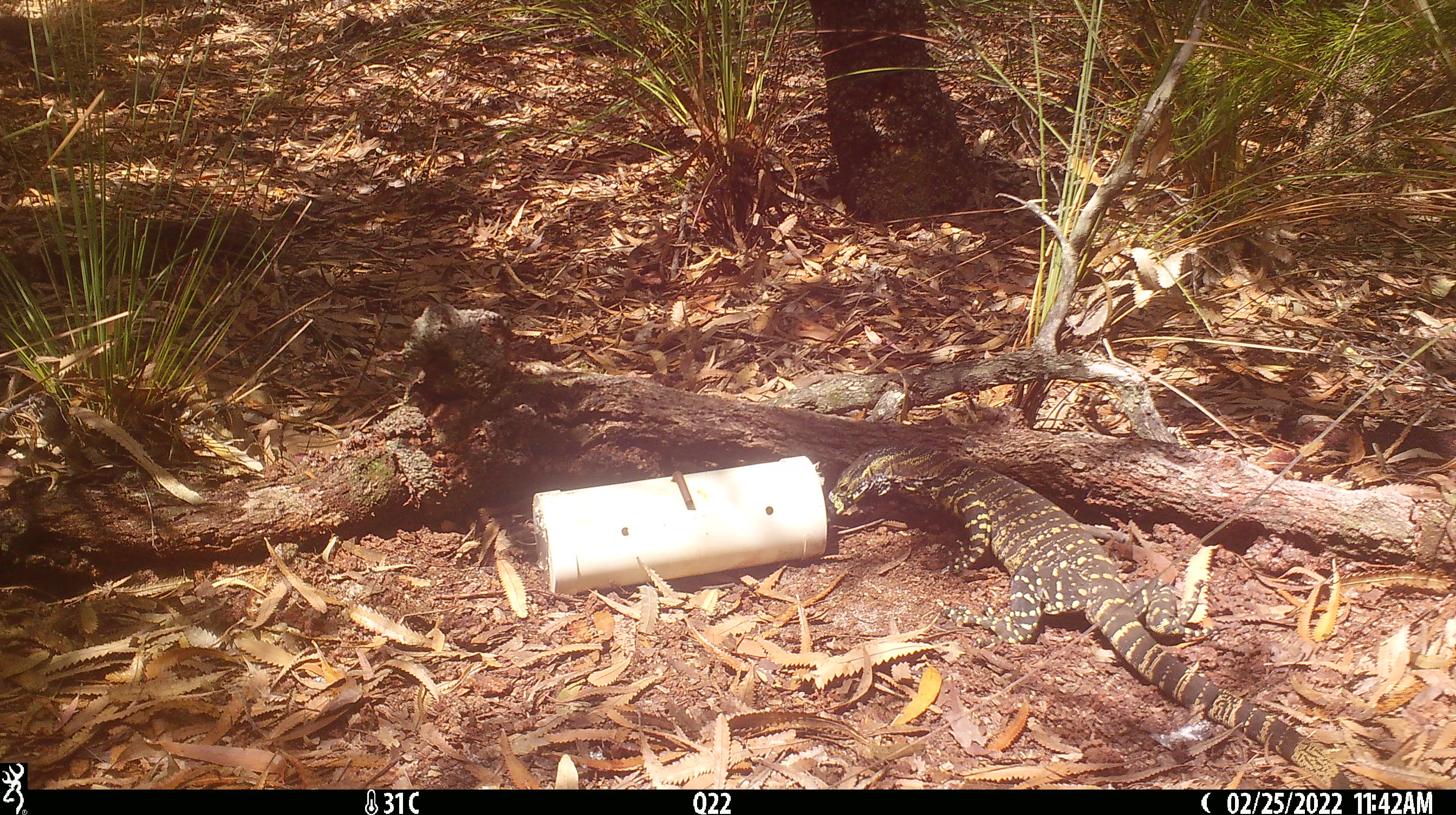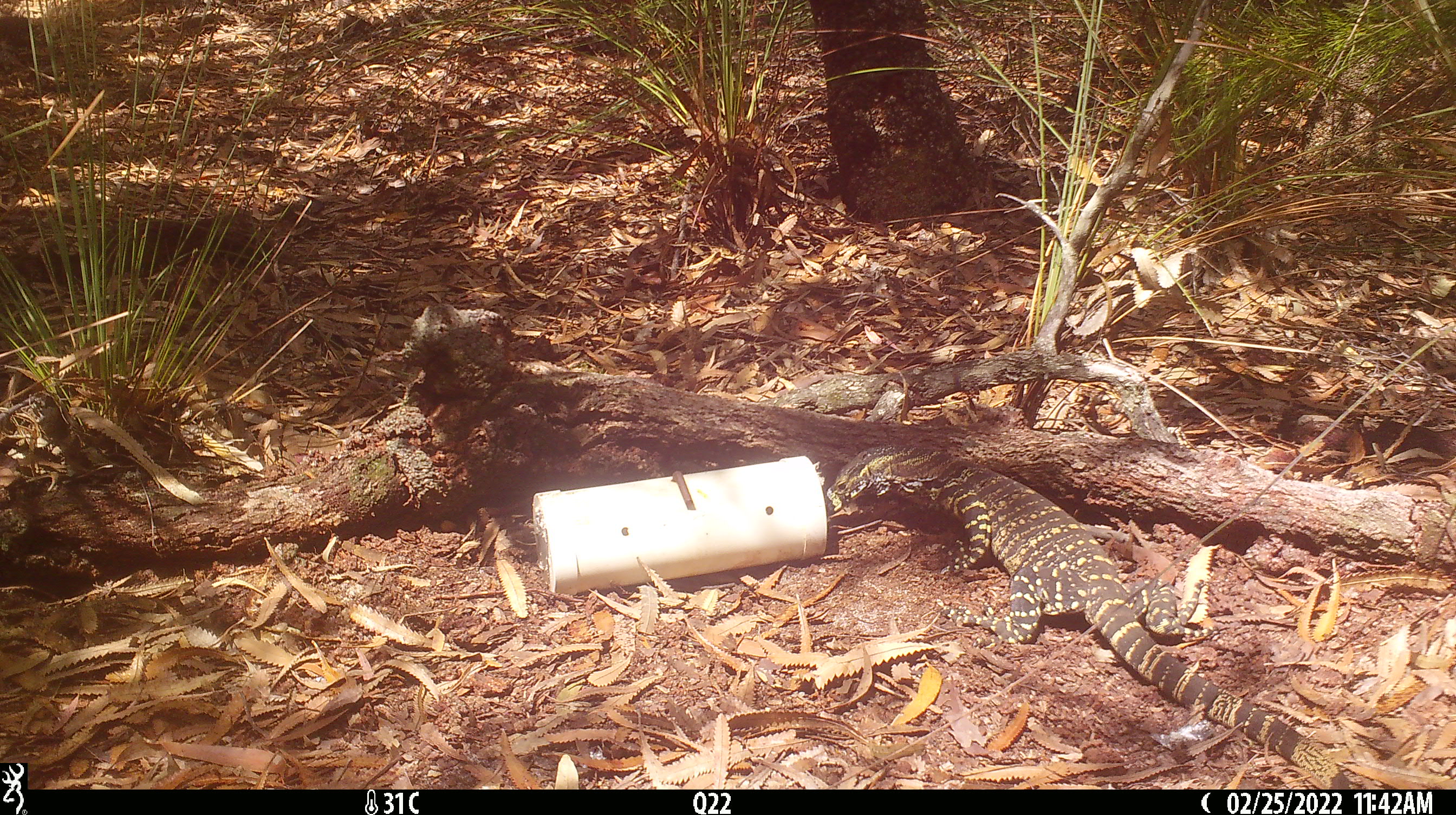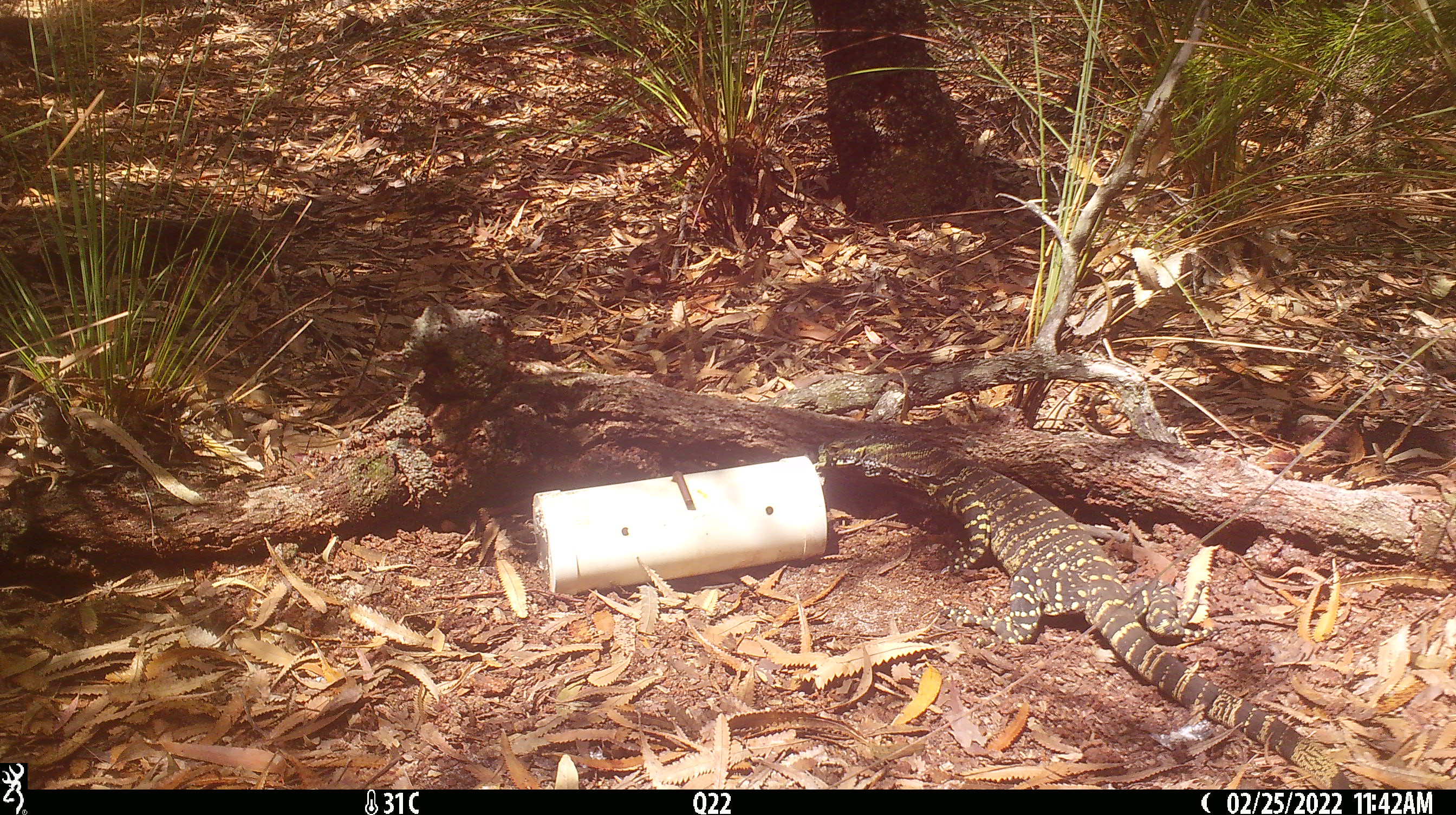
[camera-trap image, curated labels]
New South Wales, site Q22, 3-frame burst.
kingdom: Animalia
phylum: Chordata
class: Reptilia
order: Squamata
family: Varanidae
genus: Varanus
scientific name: Varanus varius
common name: lace monitor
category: goanna